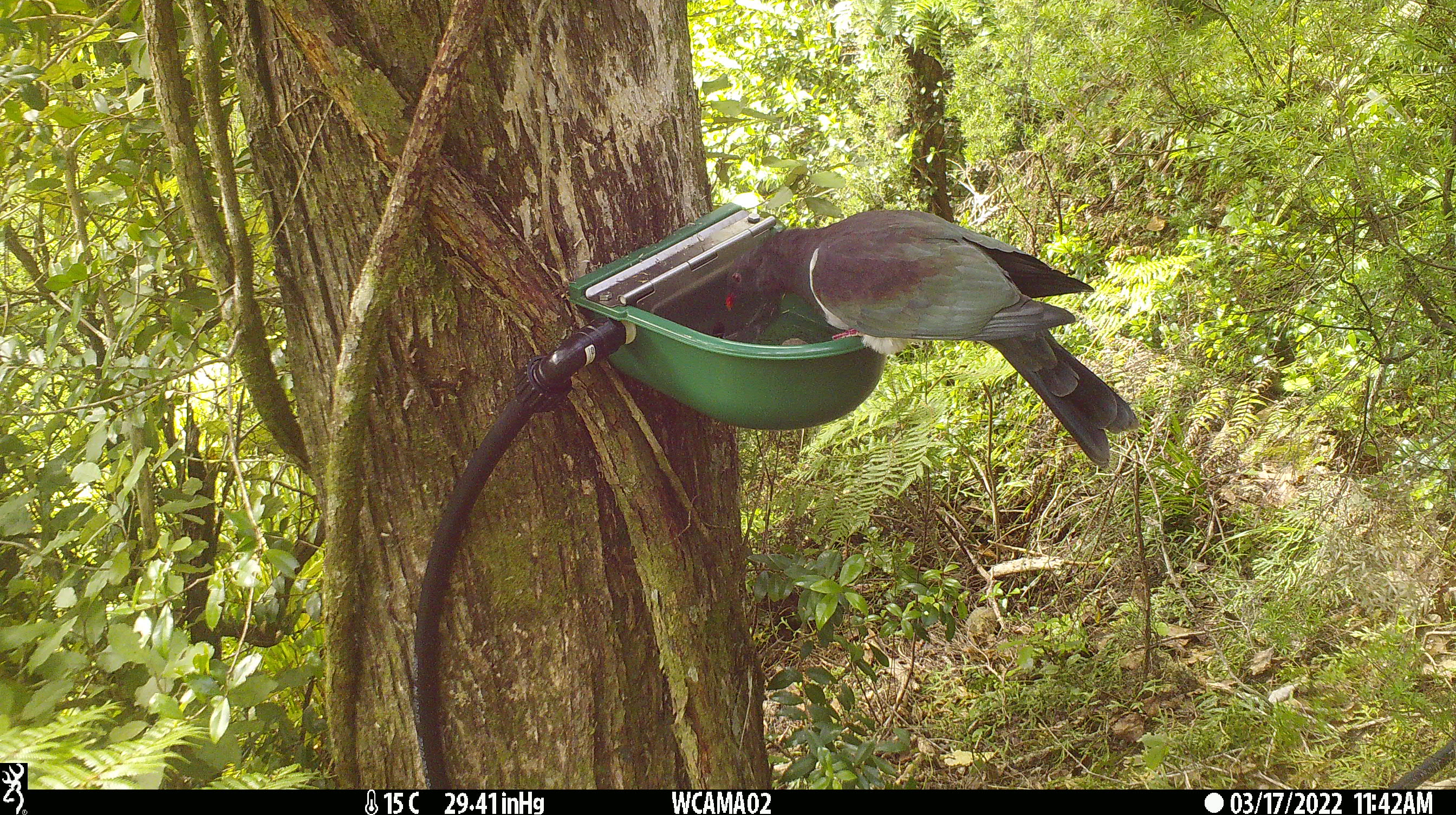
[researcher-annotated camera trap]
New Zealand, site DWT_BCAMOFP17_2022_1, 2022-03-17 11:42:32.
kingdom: Animalia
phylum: Chordata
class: Aves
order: Columbiformes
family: Columbidae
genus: Hemiphaga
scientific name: Hemiphaga novaeseelandiae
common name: new zealand pigeon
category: kereru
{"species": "kereru (new zealand pigeon) (Hemiphaga novaeseelandiae)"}